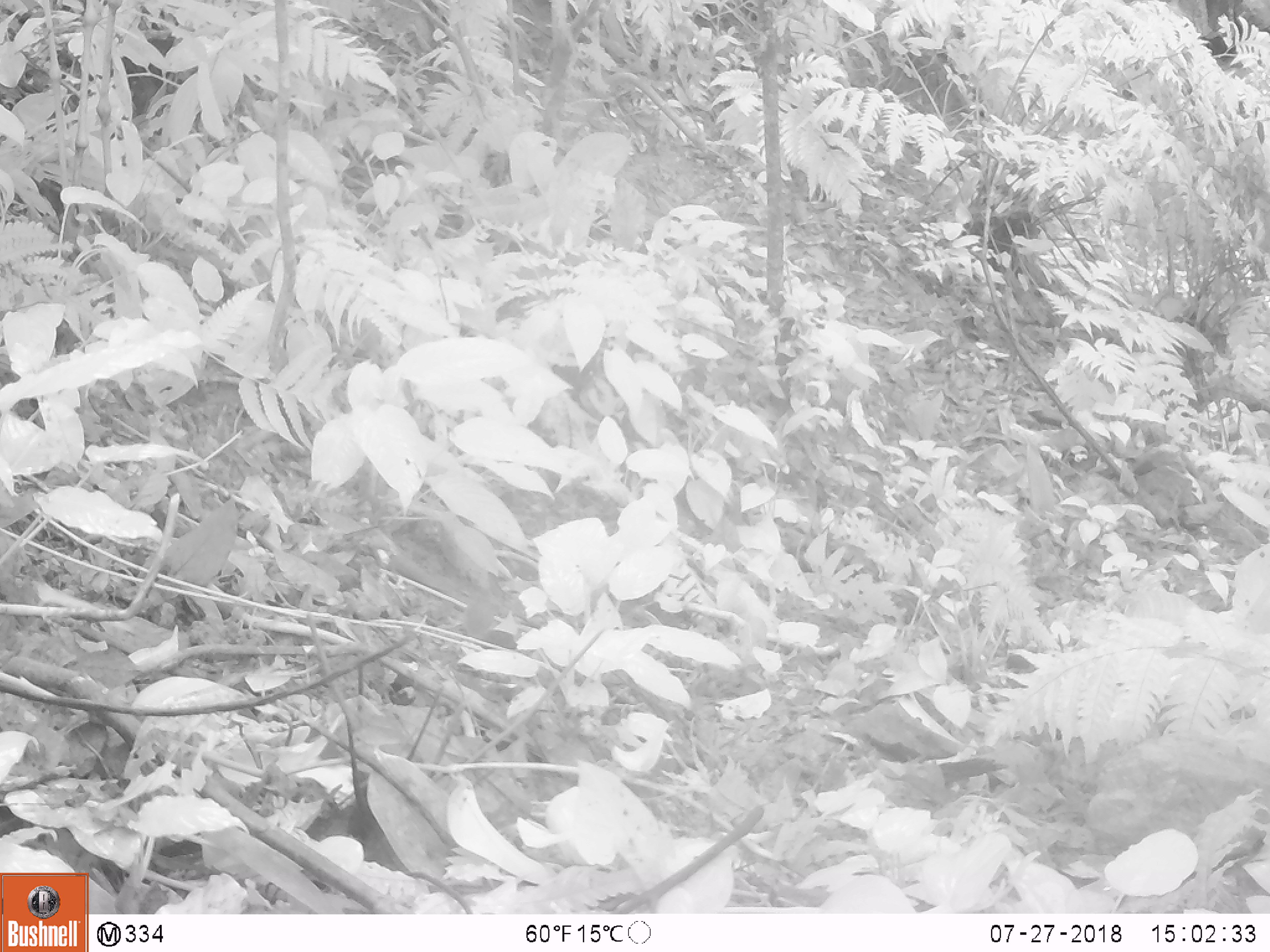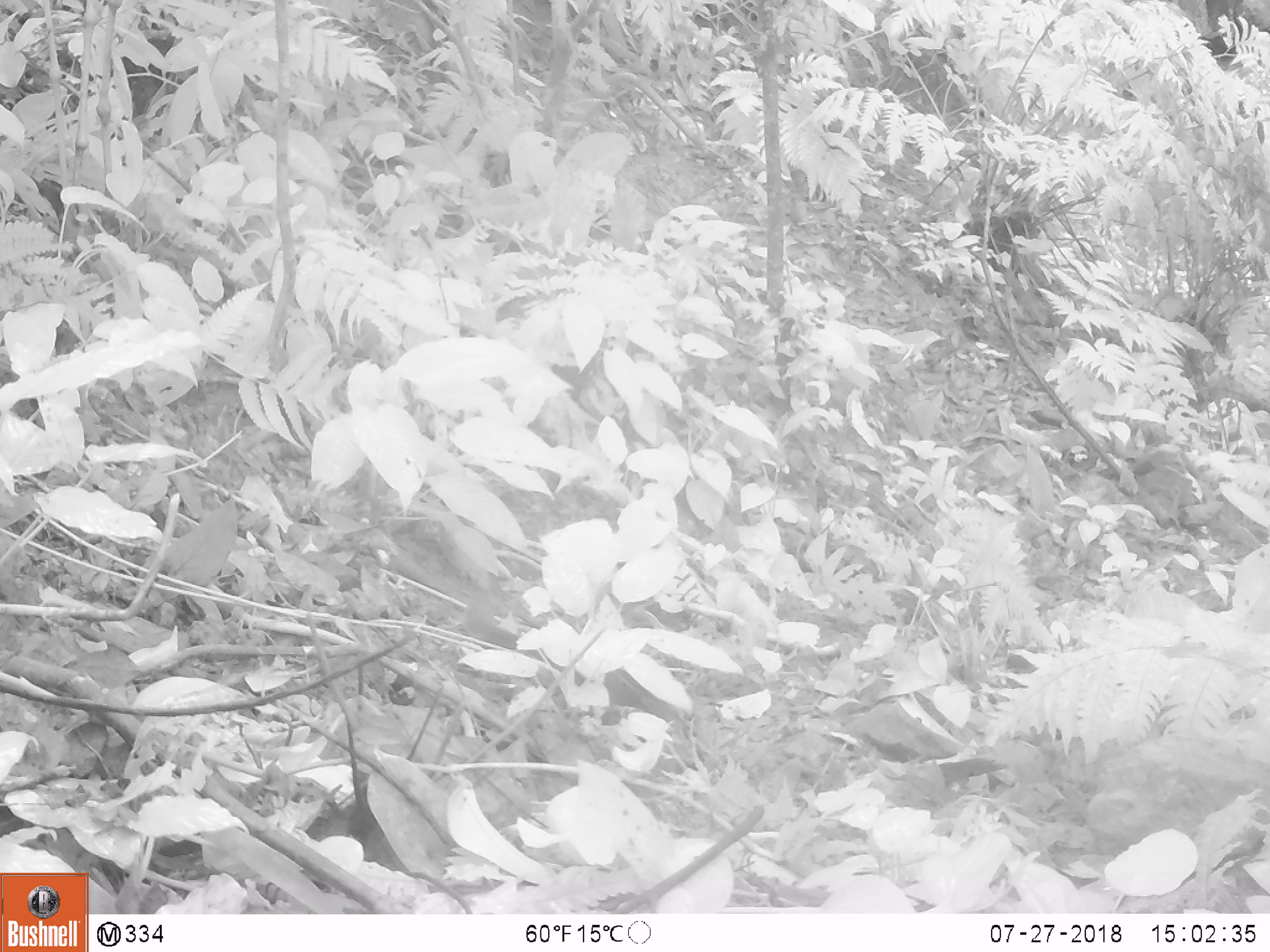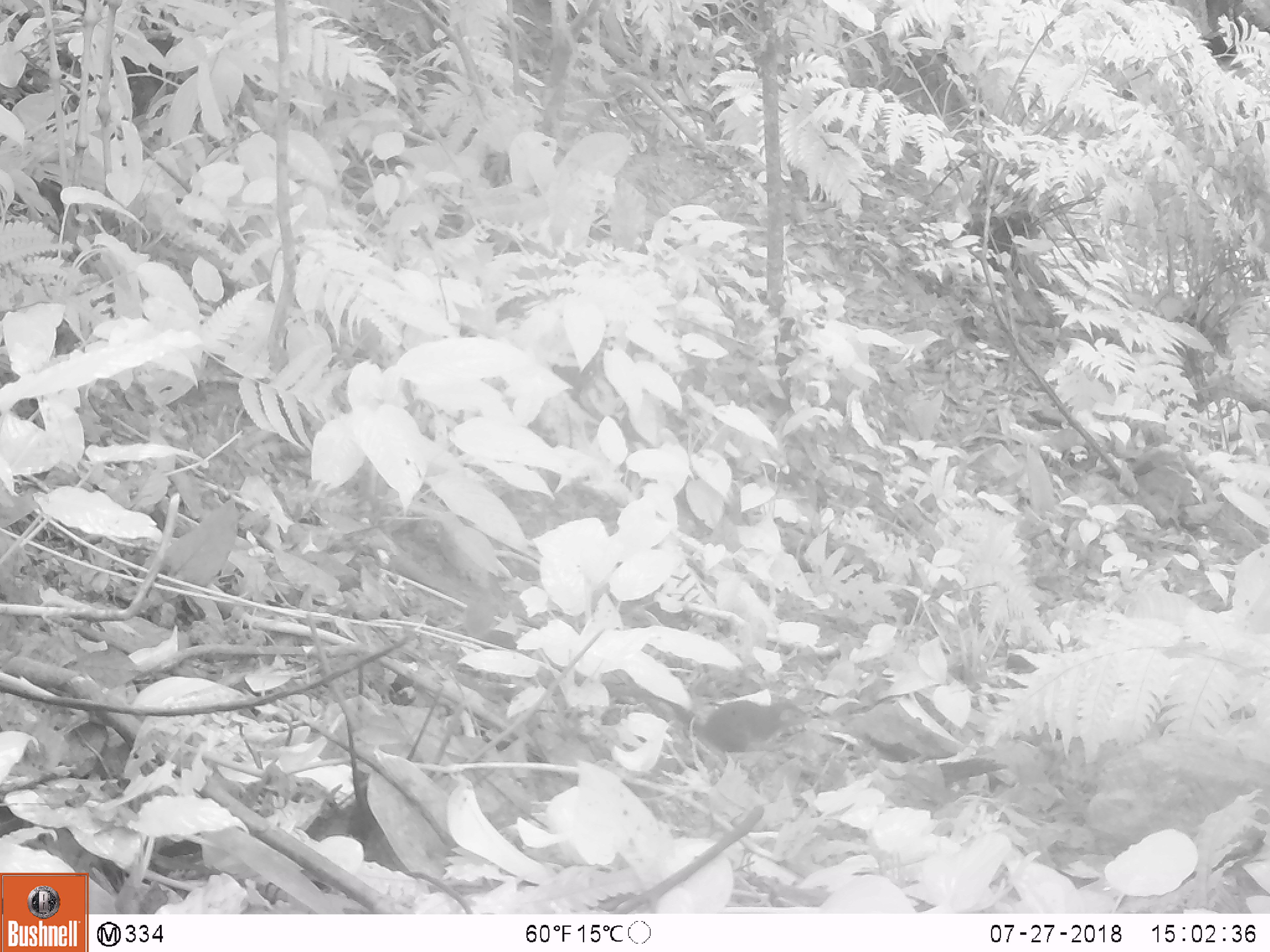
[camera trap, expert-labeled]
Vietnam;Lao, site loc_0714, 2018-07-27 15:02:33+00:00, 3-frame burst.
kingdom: Animalia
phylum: Chordata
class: Mammalia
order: Scandentia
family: Tupaiidae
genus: Tupaia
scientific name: Tupaia belangeri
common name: northern treeshrew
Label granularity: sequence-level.